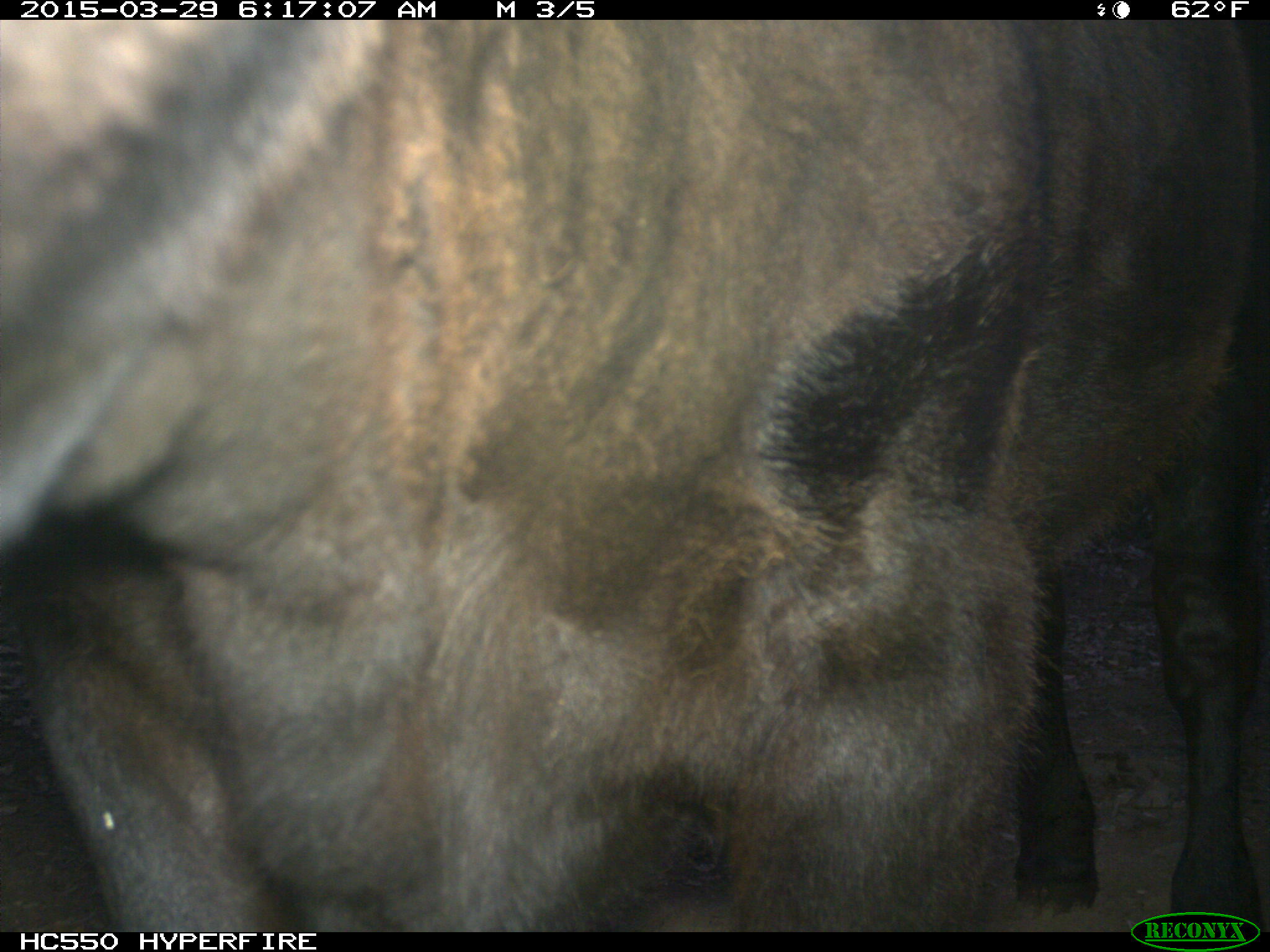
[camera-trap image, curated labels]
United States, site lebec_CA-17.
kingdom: Animalia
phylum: Chordata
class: Mammalia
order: Artiodactyla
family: Bovidae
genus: Bos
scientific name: Bos taurus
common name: domestic cow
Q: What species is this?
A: Bos taurus (domestic cow).